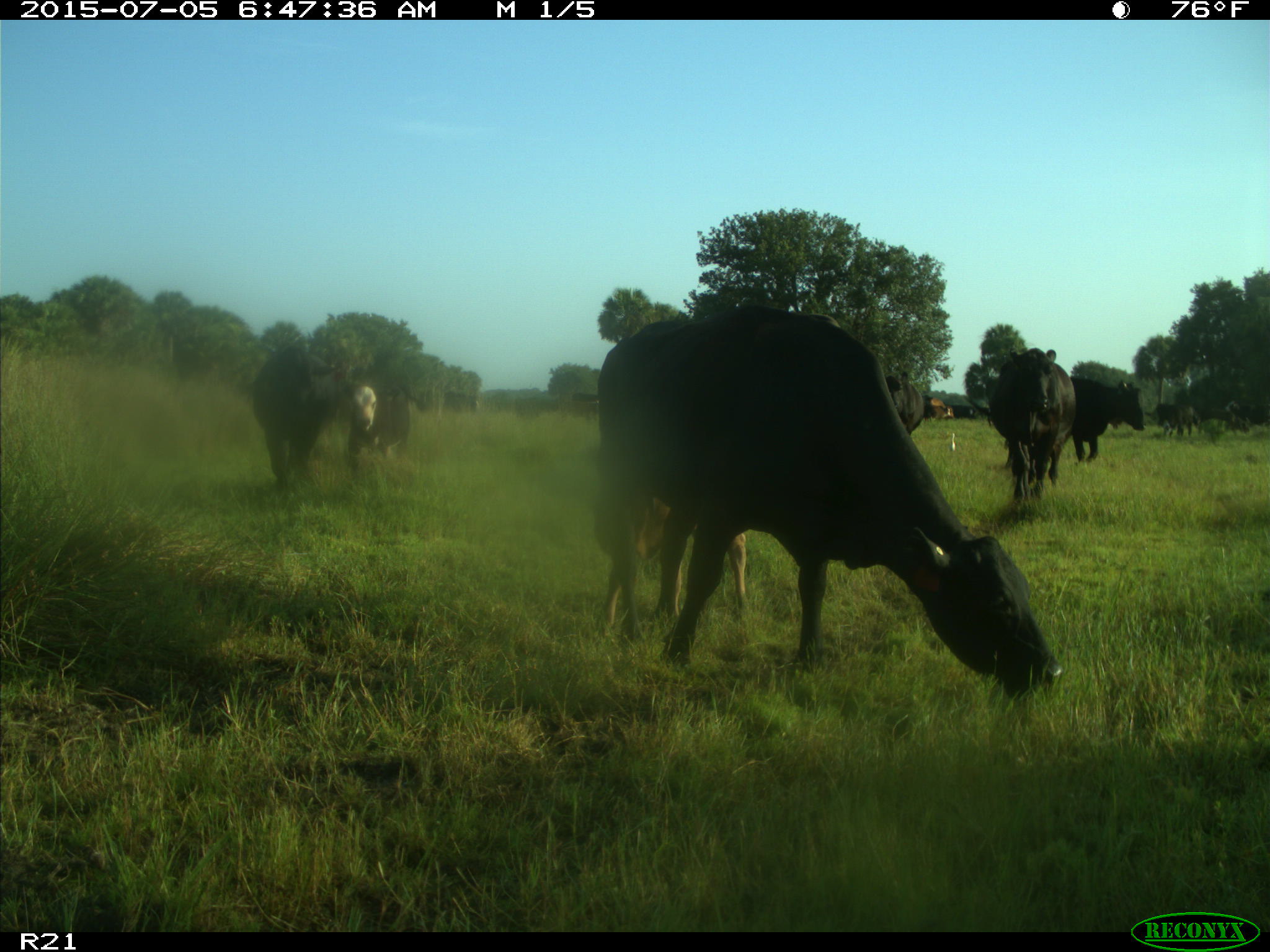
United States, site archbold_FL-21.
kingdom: Animalia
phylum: Chordata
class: Mammalia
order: Artiodactyla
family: Bovidae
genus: Bos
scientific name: Bos taurus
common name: domestic cow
Bos taurus (domestic cow).